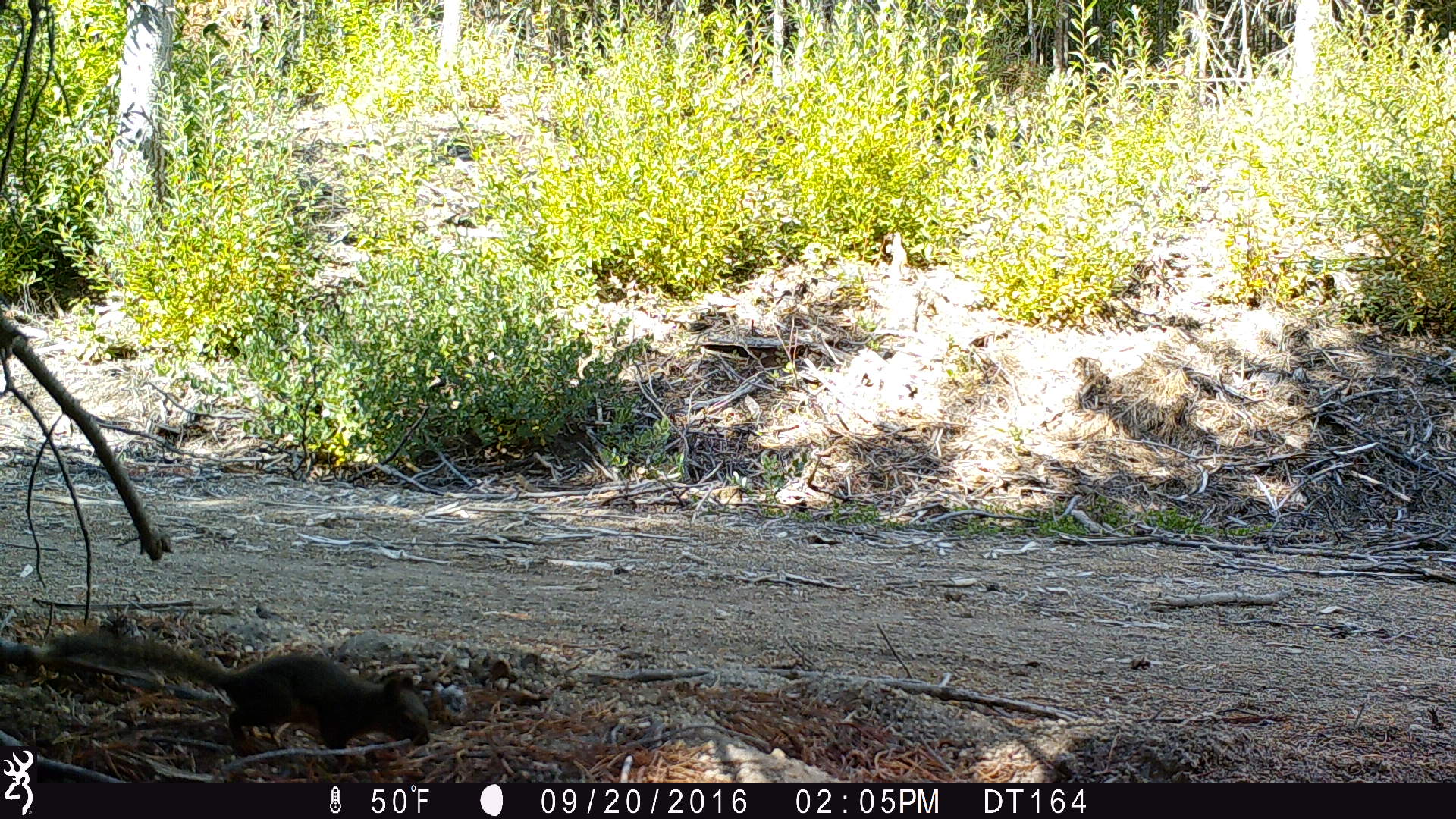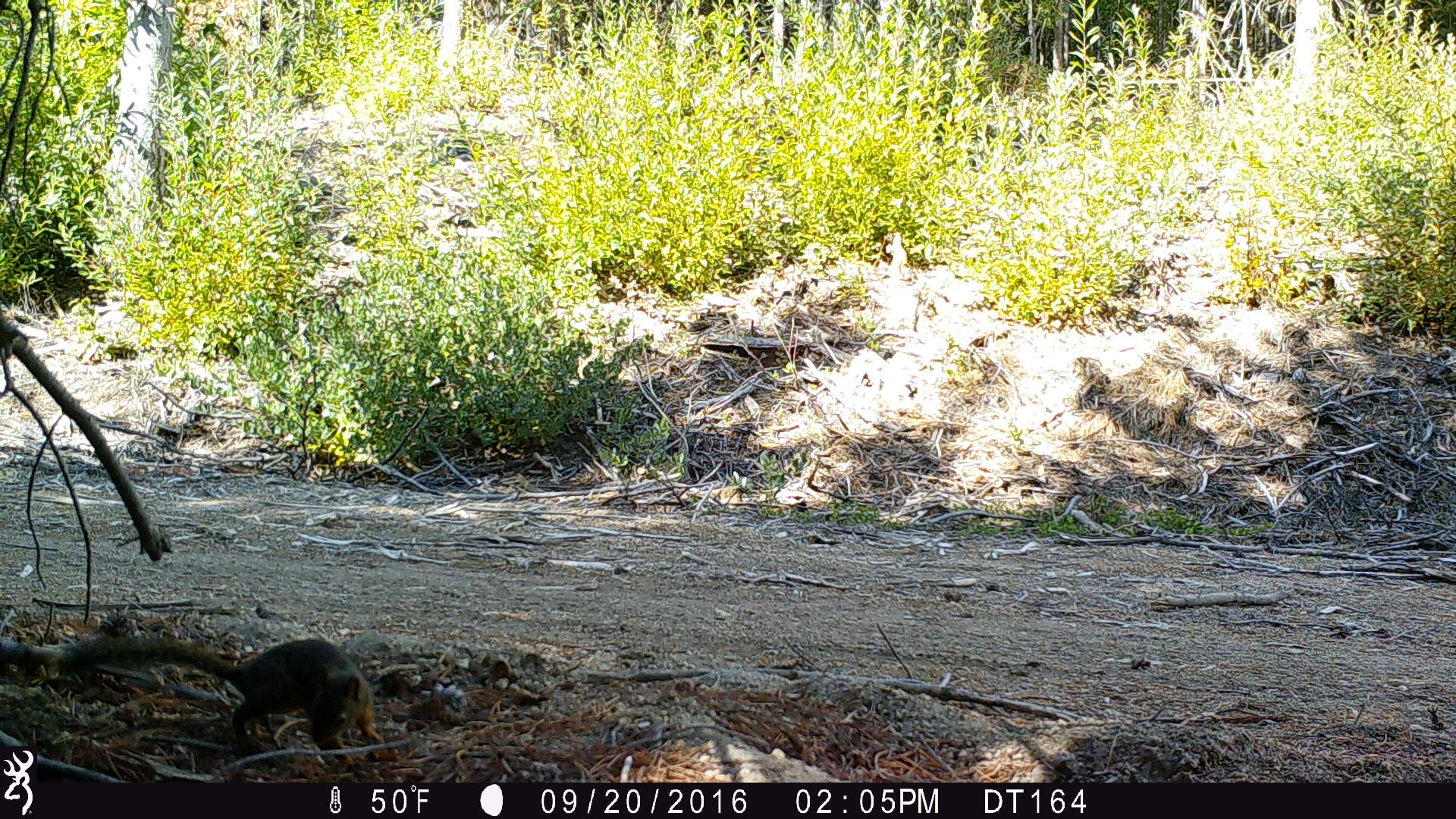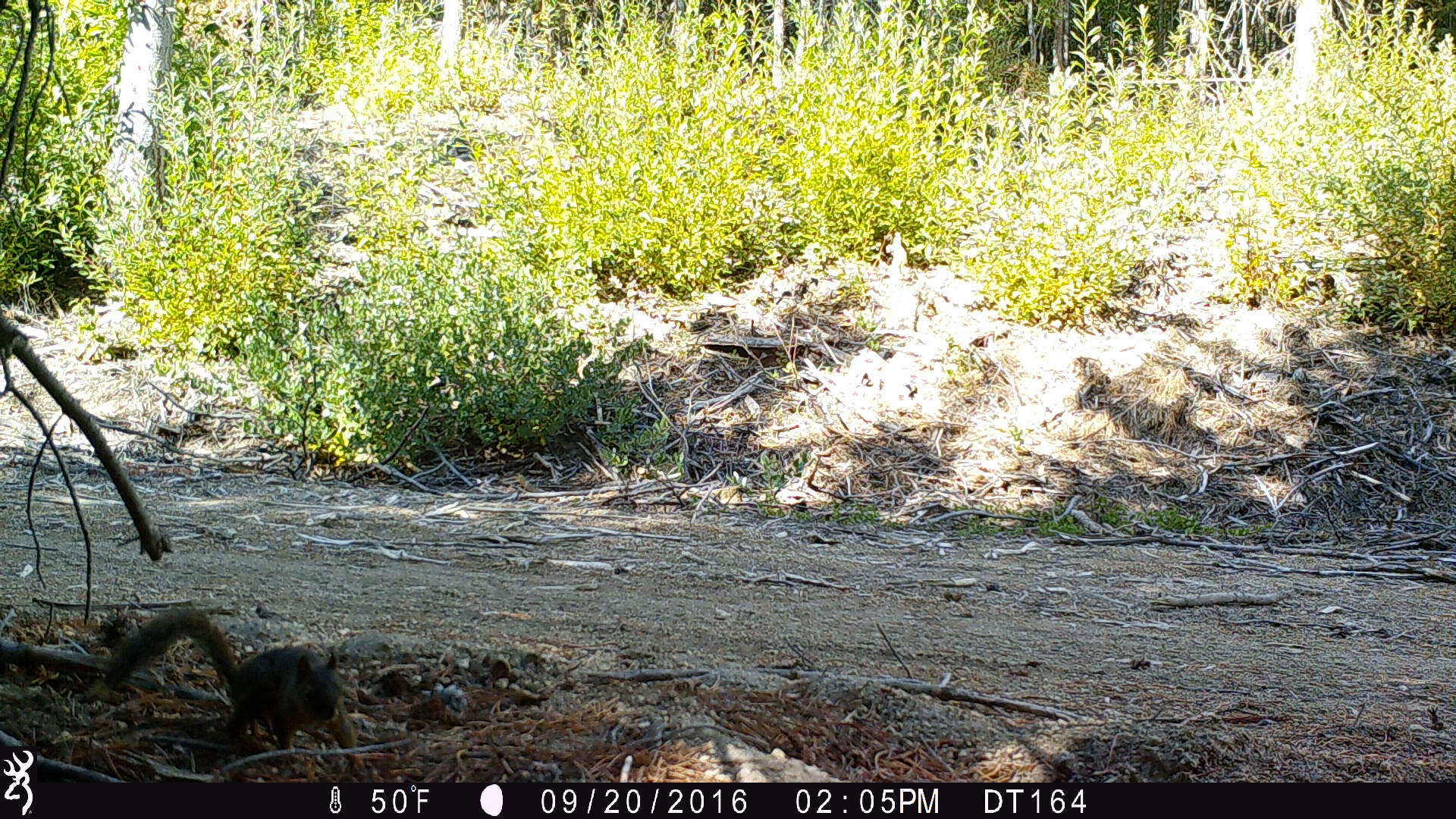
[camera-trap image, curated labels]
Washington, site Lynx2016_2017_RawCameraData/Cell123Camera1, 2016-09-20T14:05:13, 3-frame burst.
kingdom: Animalia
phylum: Chordata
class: Mammalia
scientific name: Mammalia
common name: small mammal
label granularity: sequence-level